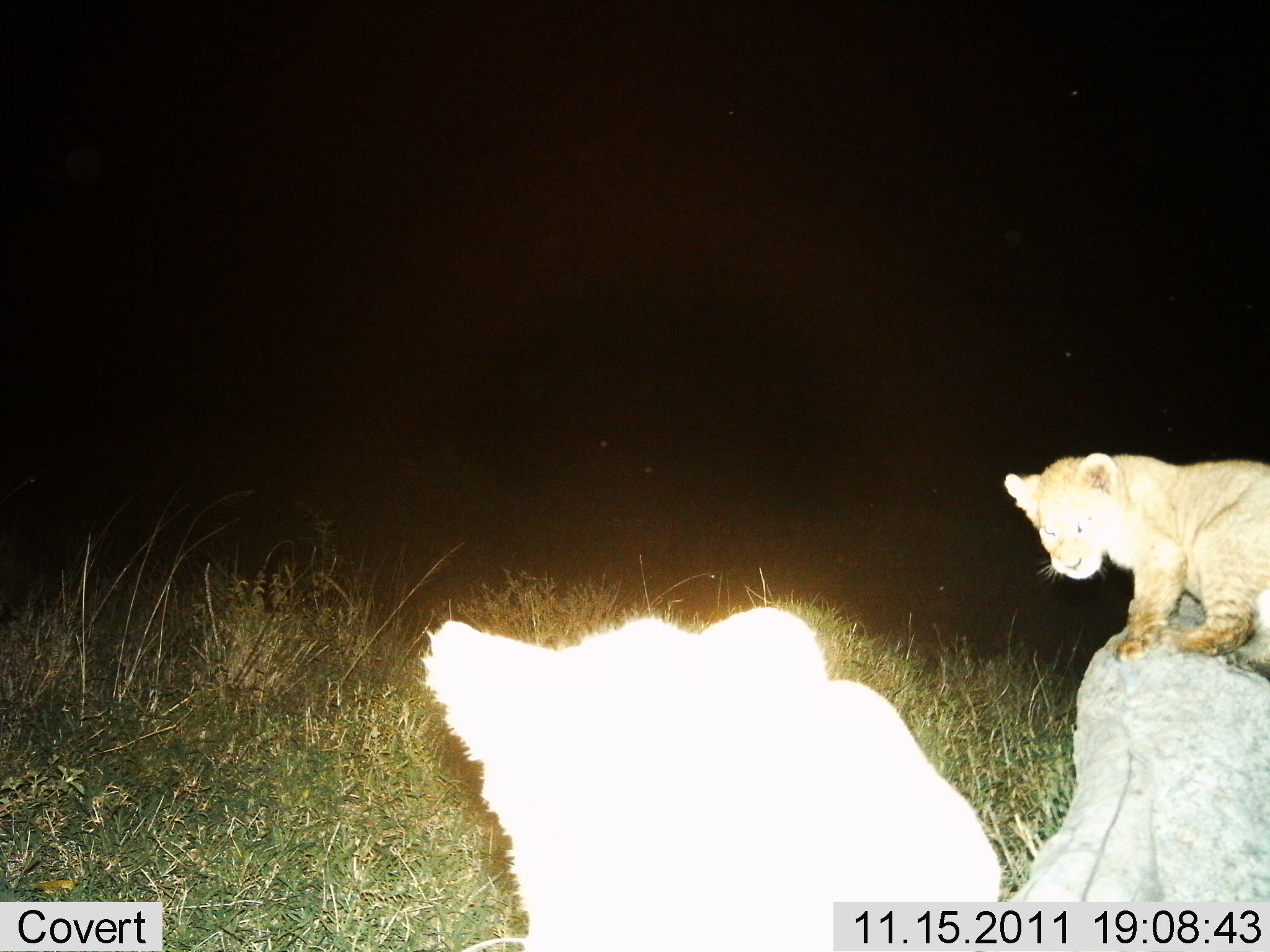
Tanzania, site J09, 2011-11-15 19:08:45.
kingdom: Animalia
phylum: Chordata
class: Mammalia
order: Carnivora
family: Felidae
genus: Panthera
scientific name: Panthera leo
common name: lion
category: lionfemale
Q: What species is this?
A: Lionfemale (lion) (Panthera leo).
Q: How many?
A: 2.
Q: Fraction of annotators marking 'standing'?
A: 67%.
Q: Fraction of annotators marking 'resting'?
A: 17%.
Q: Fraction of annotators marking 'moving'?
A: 8%.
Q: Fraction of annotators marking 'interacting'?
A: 17%.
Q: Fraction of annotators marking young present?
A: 100%.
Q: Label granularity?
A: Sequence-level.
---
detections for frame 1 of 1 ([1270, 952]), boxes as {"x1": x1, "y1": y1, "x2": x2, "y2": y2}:
animal: {"x1": 415, "y1": 604, "x2": 1000, "y2": 952}; {"x1": 1002, "y1": 450, "x2": 1270, "y2": 658}